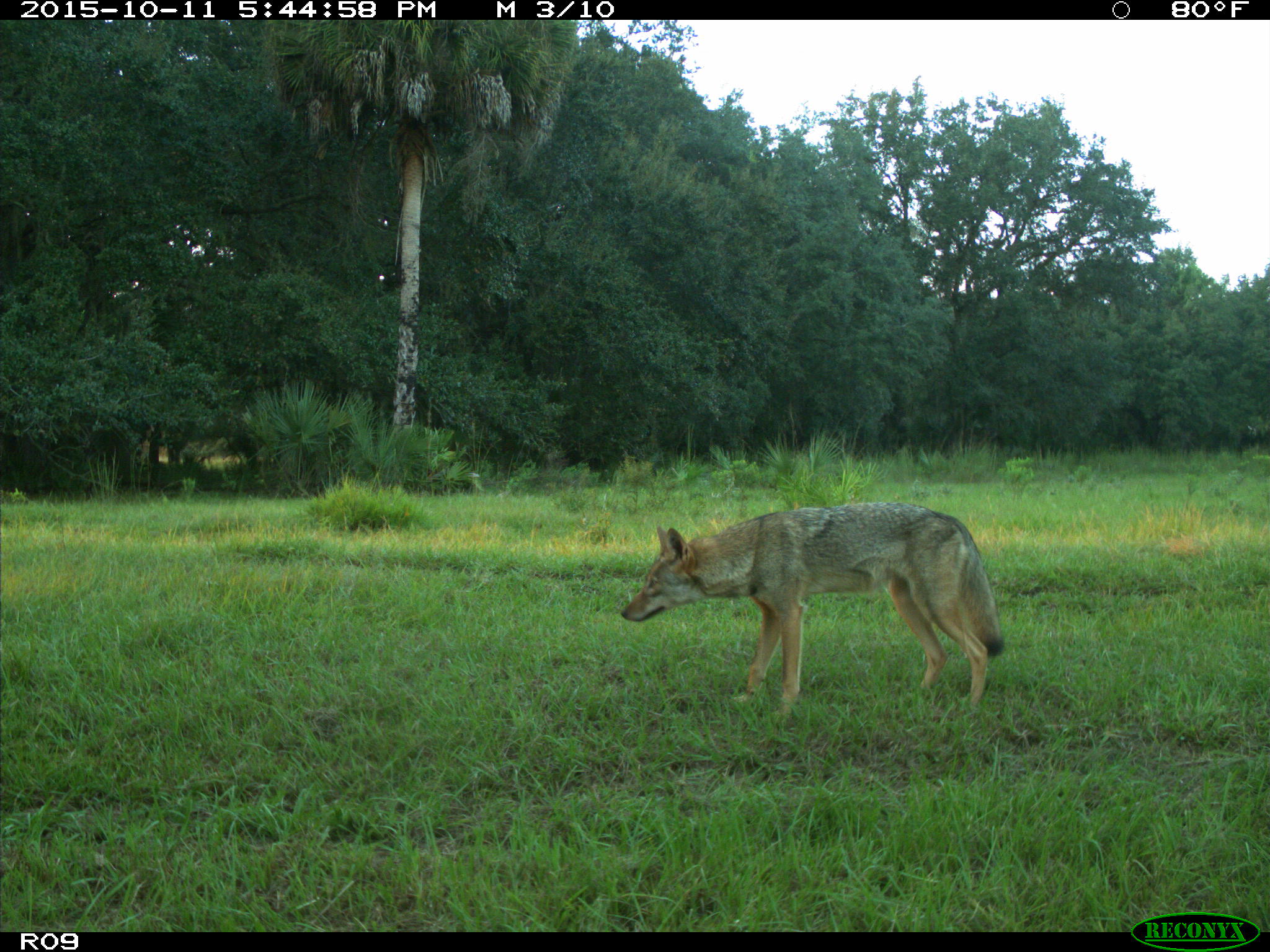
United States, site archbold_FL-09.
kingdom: Animalia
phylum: Chordata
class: Mammalia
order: Carnivora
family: Canidae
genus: Canis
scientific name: Canis latrans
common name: coyote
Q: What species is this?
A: Canis latrans (coyote).